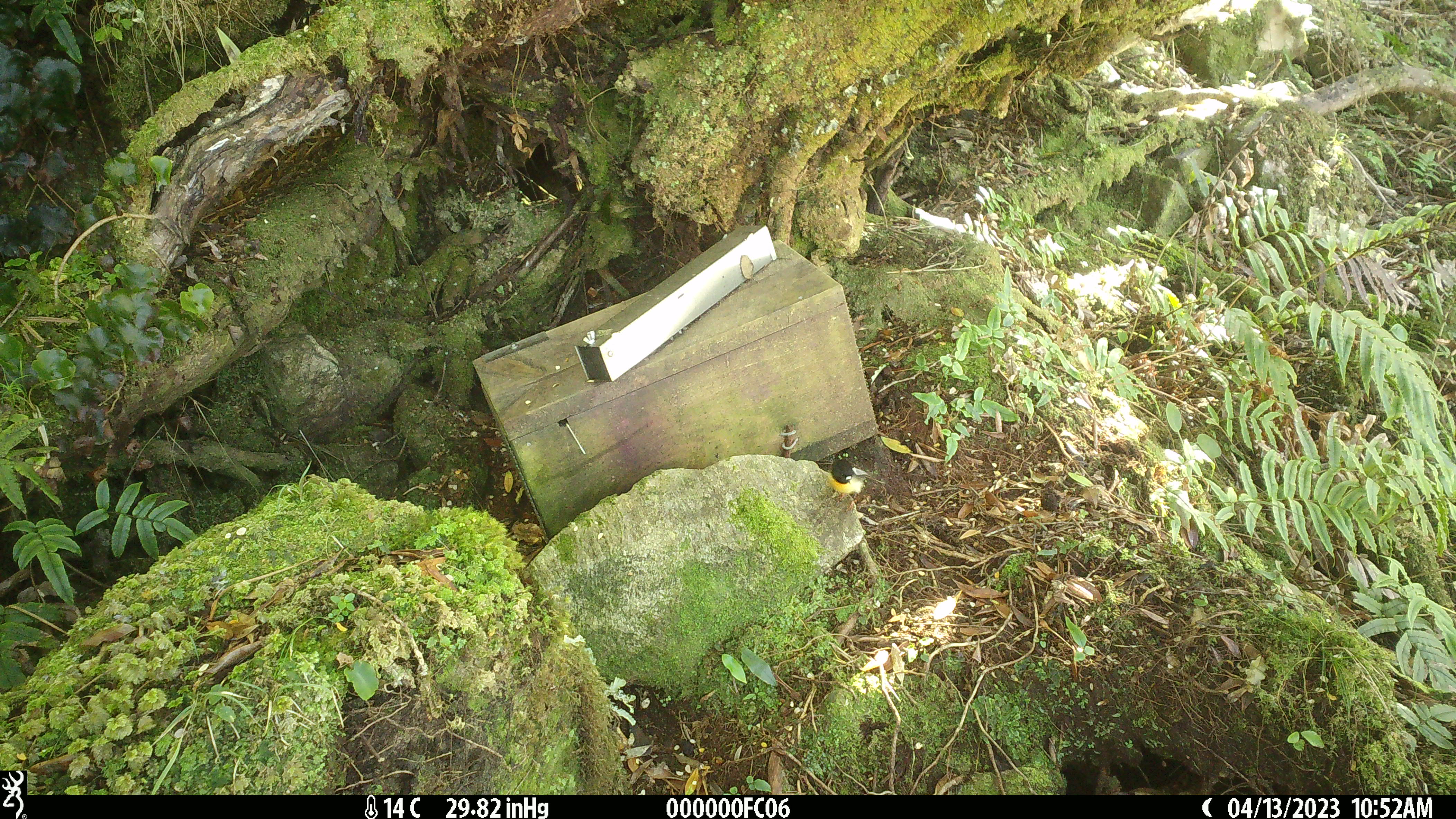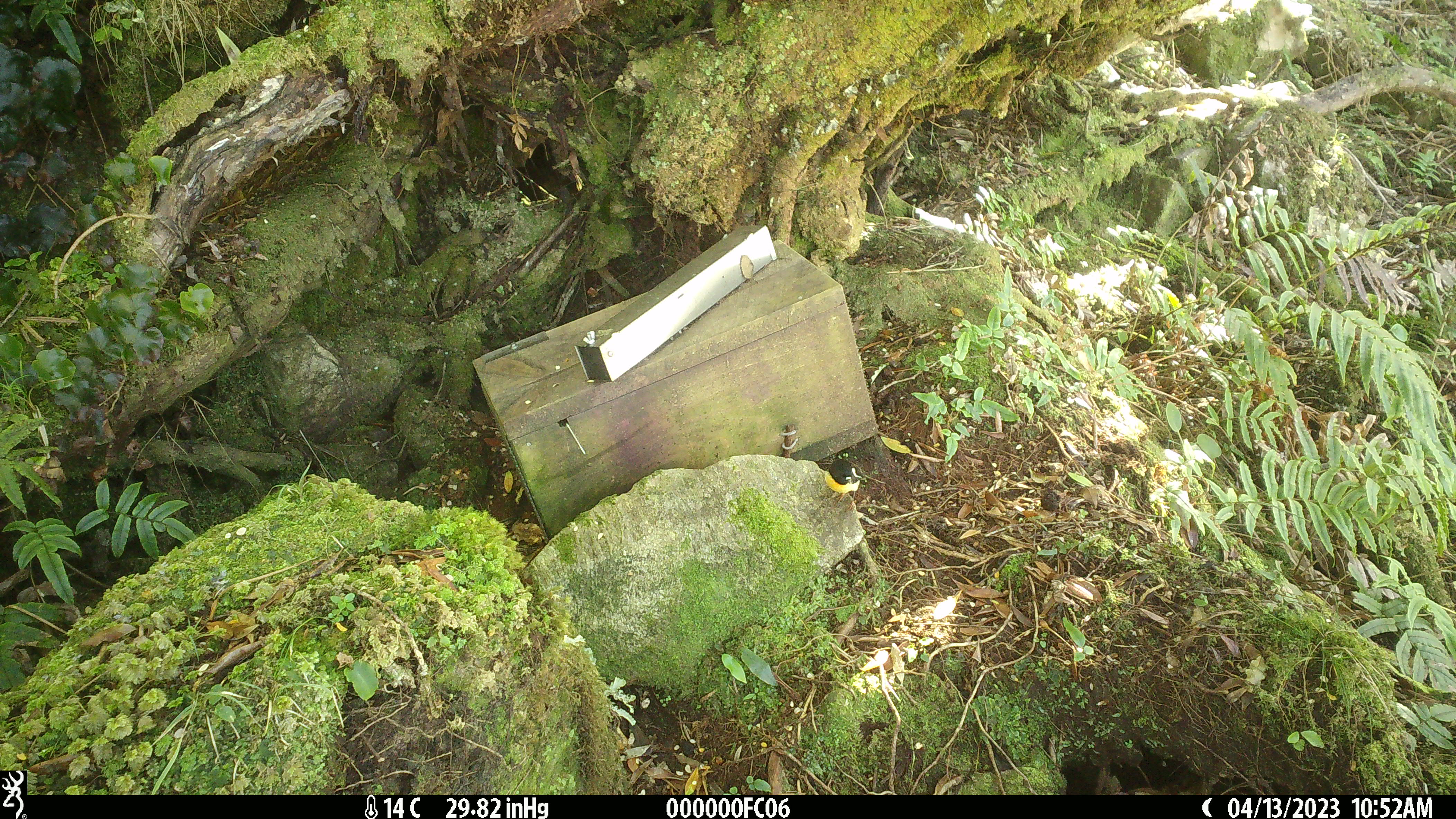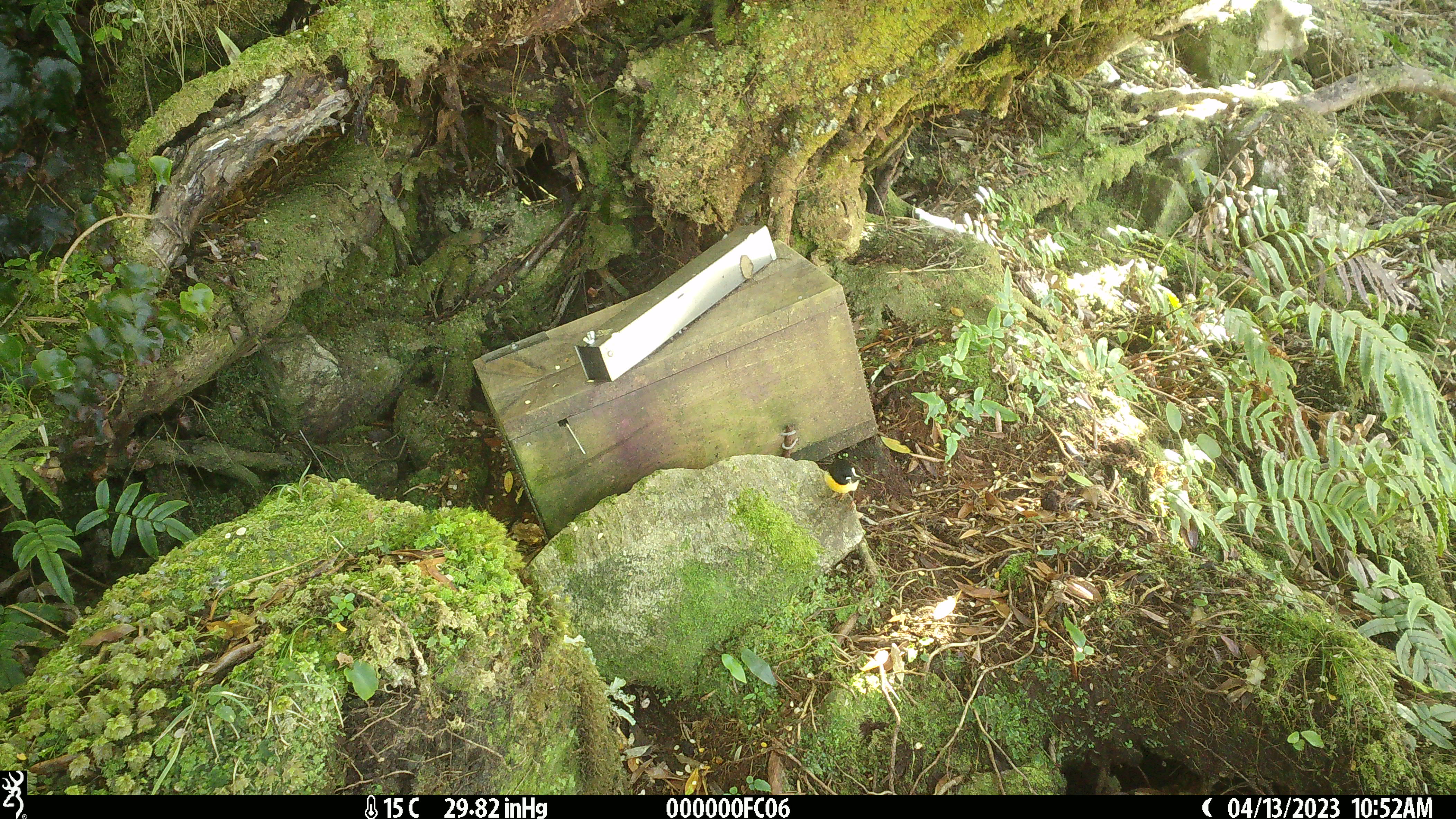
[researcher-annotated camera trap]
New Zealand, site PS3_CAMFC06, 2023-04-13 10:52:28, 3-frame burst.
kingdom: Animalia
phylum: Chordata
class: Aves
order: Passeriformes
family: Petroicidae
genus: Petroica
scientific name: Petroica macrocephala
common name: tomtit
Tomtit (Petroica macrocephala).